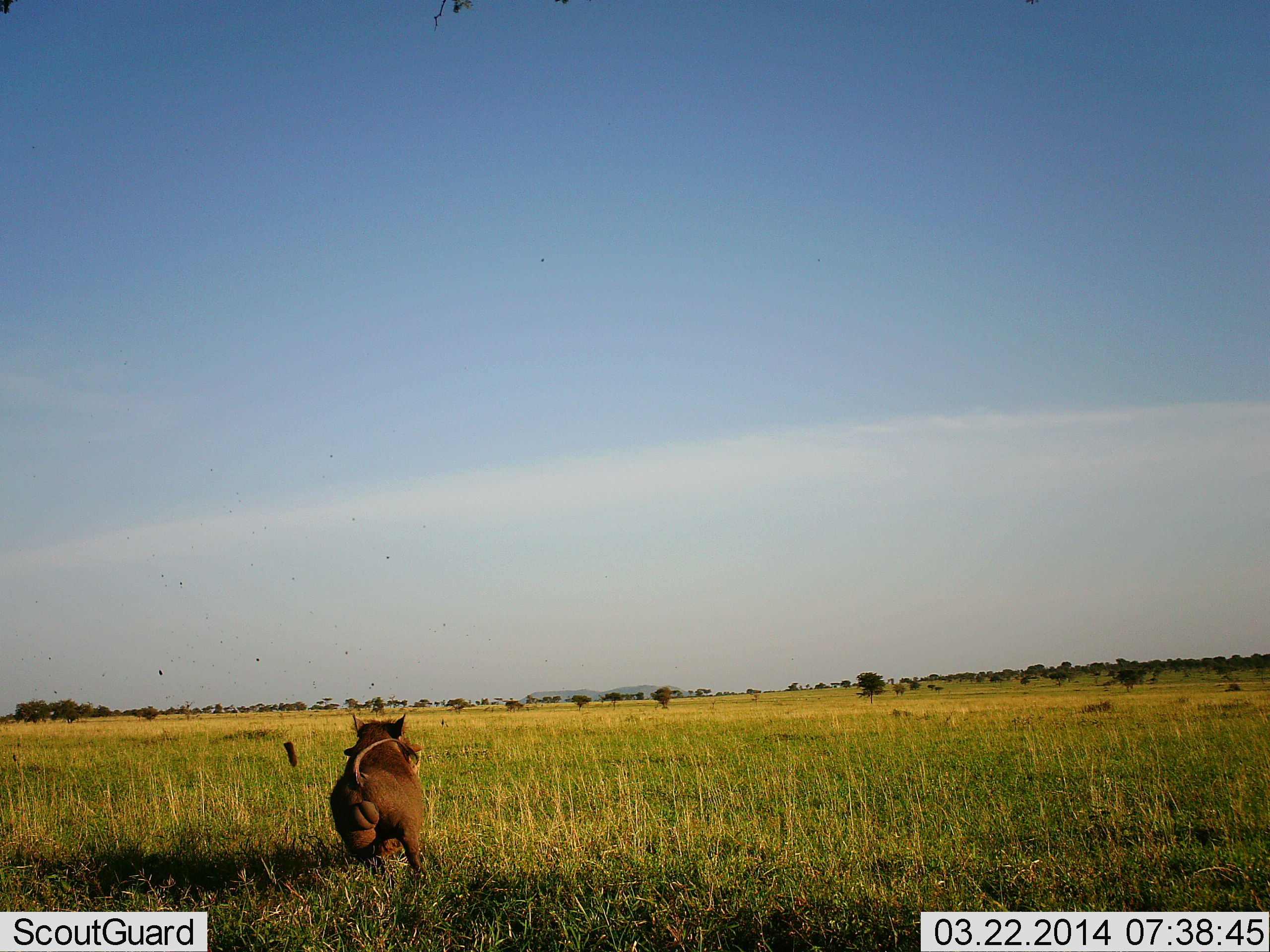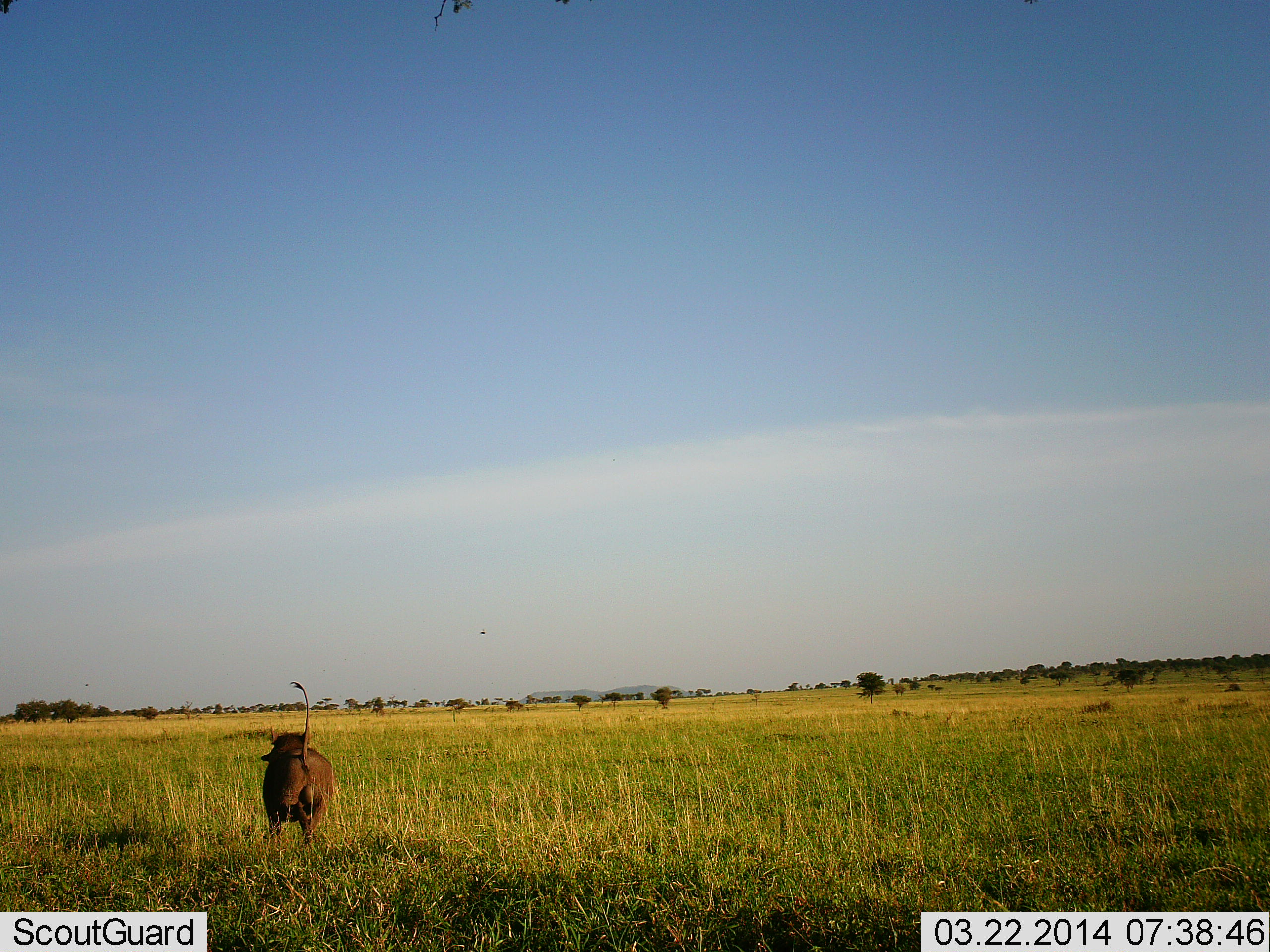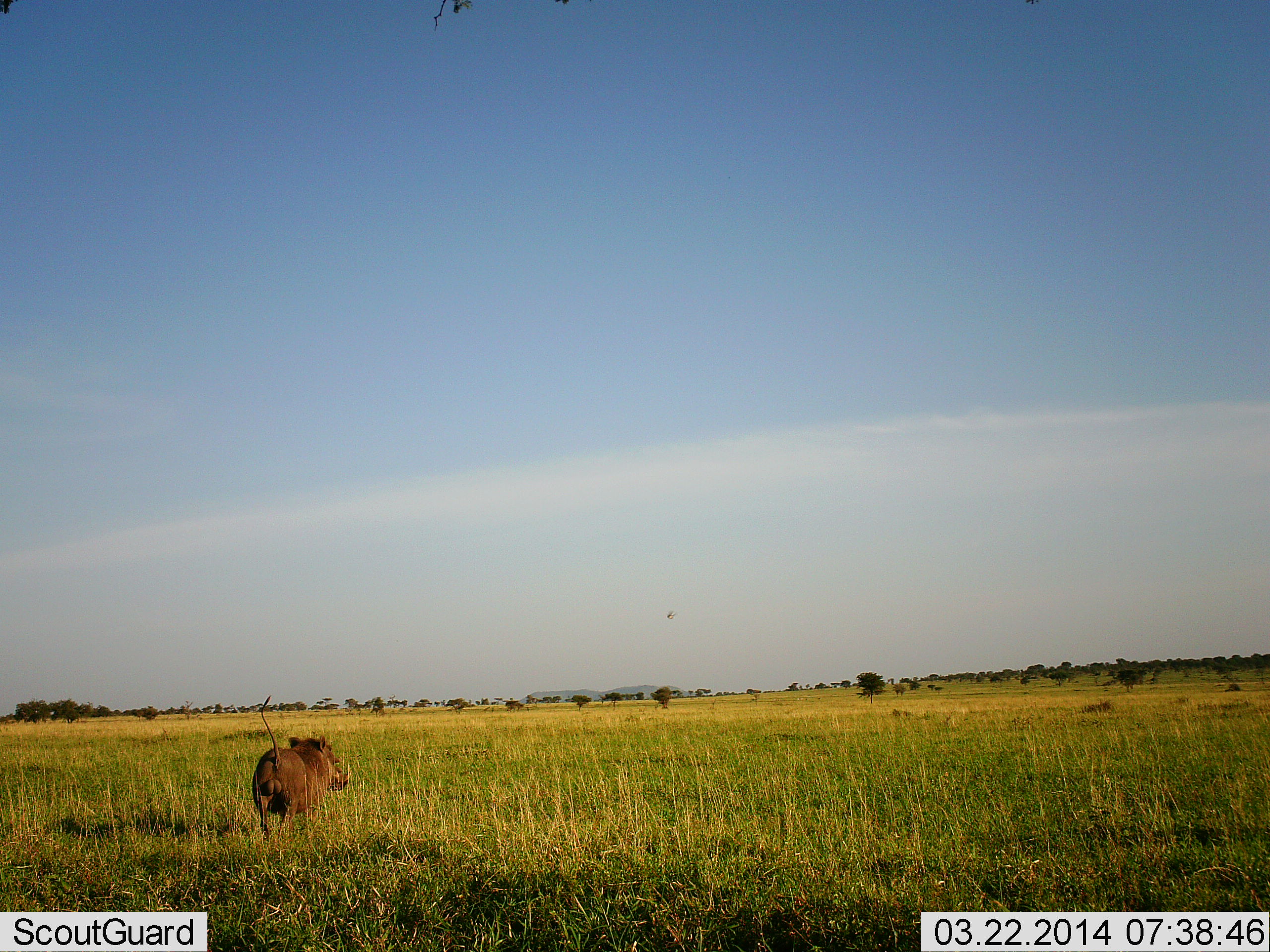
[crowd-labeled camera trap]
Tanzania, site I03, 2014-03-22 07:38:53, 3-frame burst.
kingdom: Animalia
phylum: Chordata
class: Mammalia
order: Artiodactyla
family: Suidae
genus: Phacochoerus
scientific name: Phacochoerus africanus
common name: warthog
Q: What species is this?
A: Warthog (Phacochoerus africanus).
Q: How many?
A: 1.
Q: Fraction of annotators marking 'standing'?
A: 0%.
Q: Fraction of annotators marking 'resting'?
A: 0%.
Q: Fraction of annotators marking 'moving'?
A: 100%.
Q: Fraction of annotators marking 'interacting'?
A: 0%.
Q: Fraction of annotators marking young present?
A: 0%.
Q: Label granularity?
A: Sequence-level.